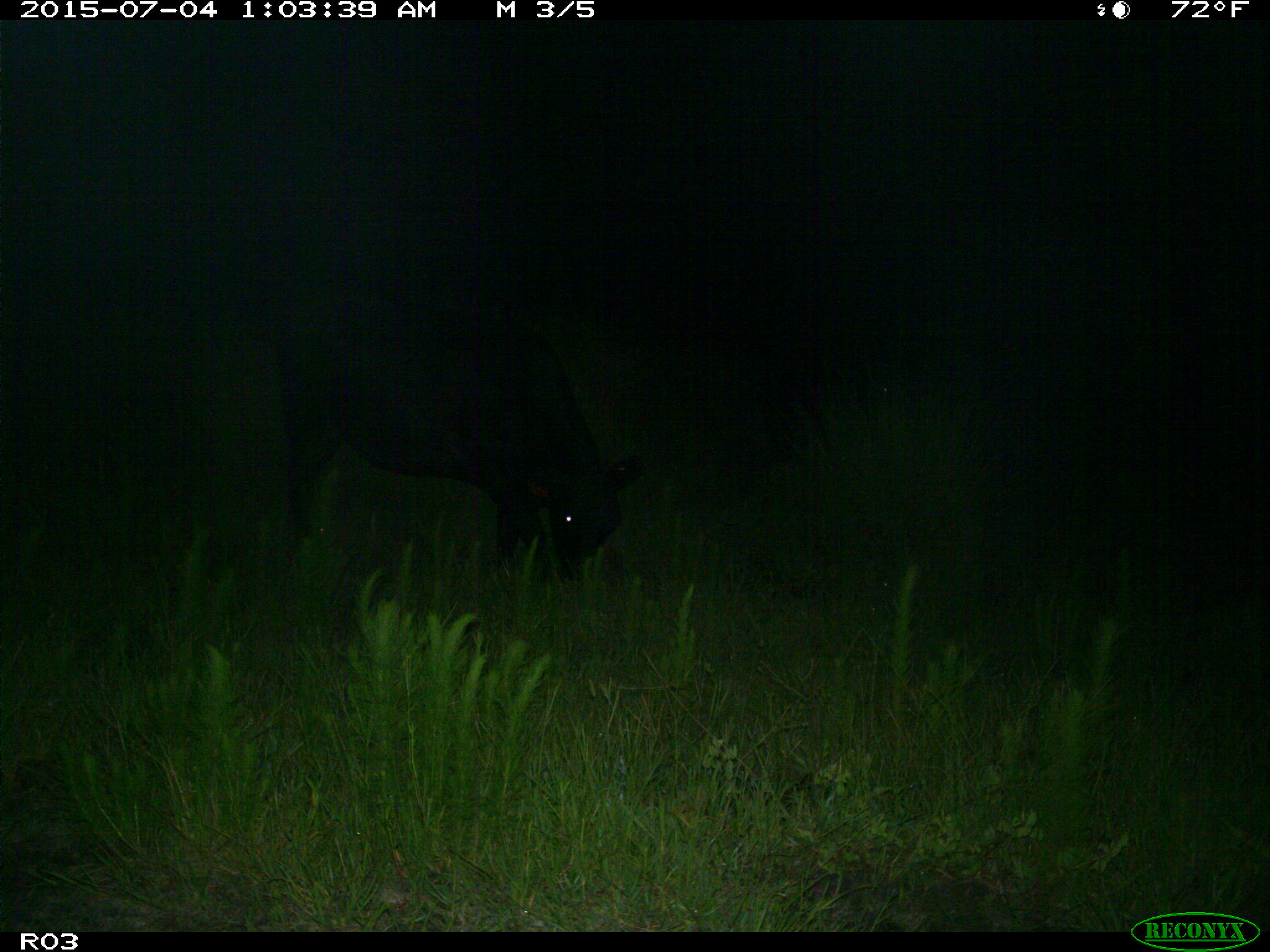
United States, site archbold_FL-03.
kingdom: Animalia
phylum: Chordata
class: Mammalia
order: Artiodactyla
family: Bovidae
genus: Bos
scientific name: Bos taurus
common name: domestic cow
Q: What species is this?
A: Bos taurus (domestic cow).